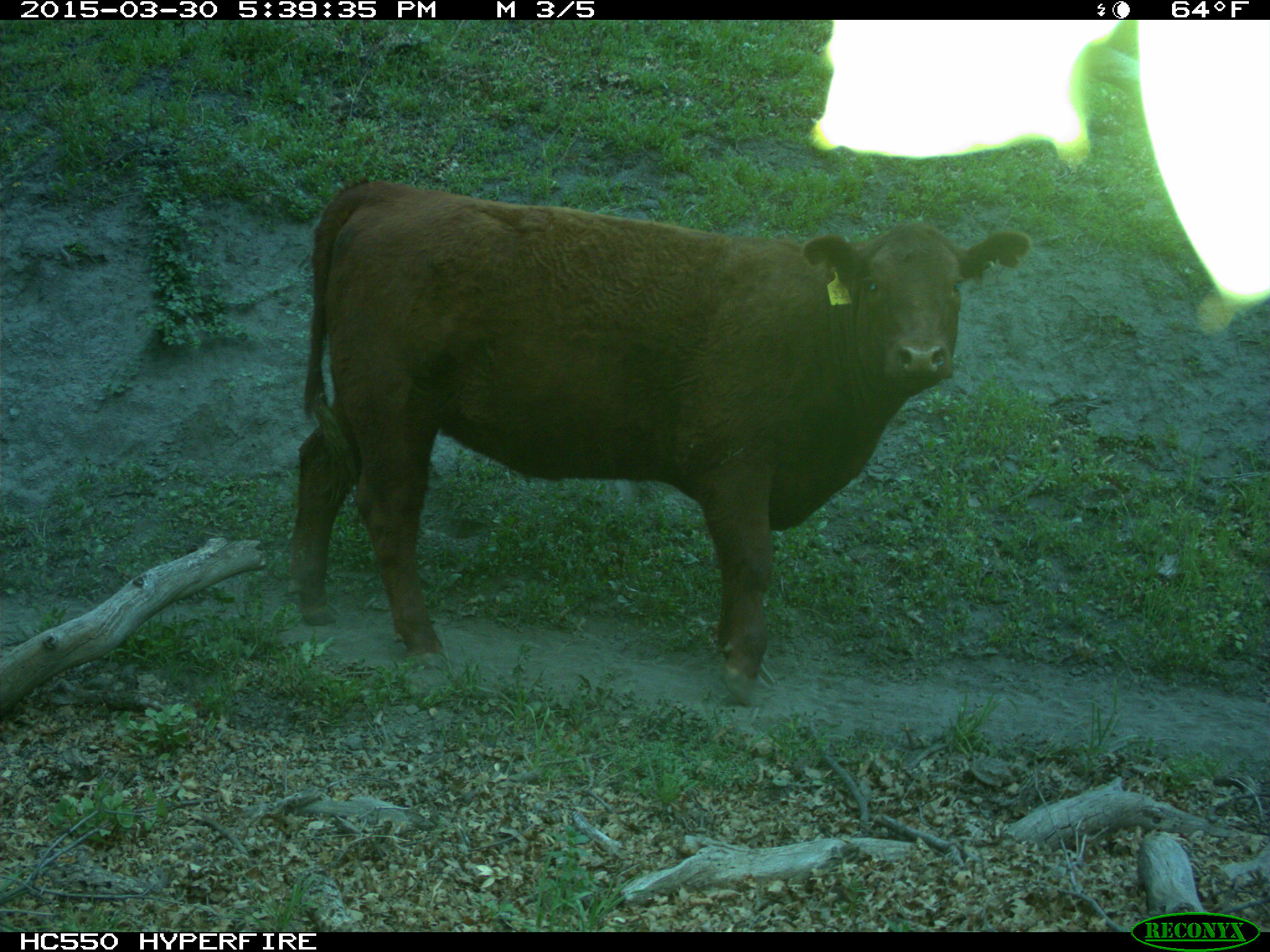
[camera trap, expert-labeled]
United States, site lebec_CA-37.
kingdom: Animalia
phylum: Chordata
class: Mammalia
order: Artiodactyla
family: Bovidae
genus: Bos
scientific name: Bos taurus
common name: domestic cow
Bos taurus (domestic cow).